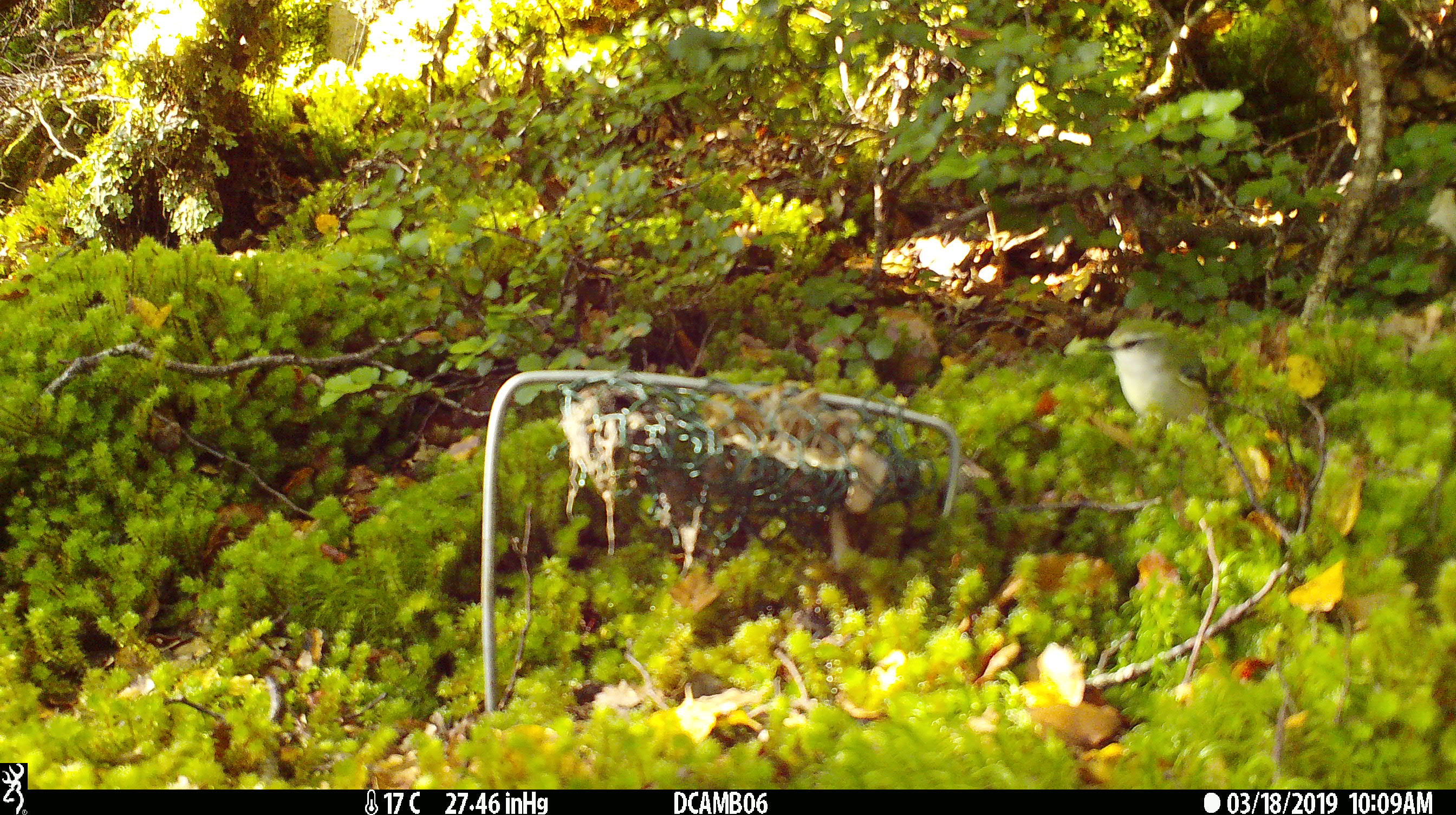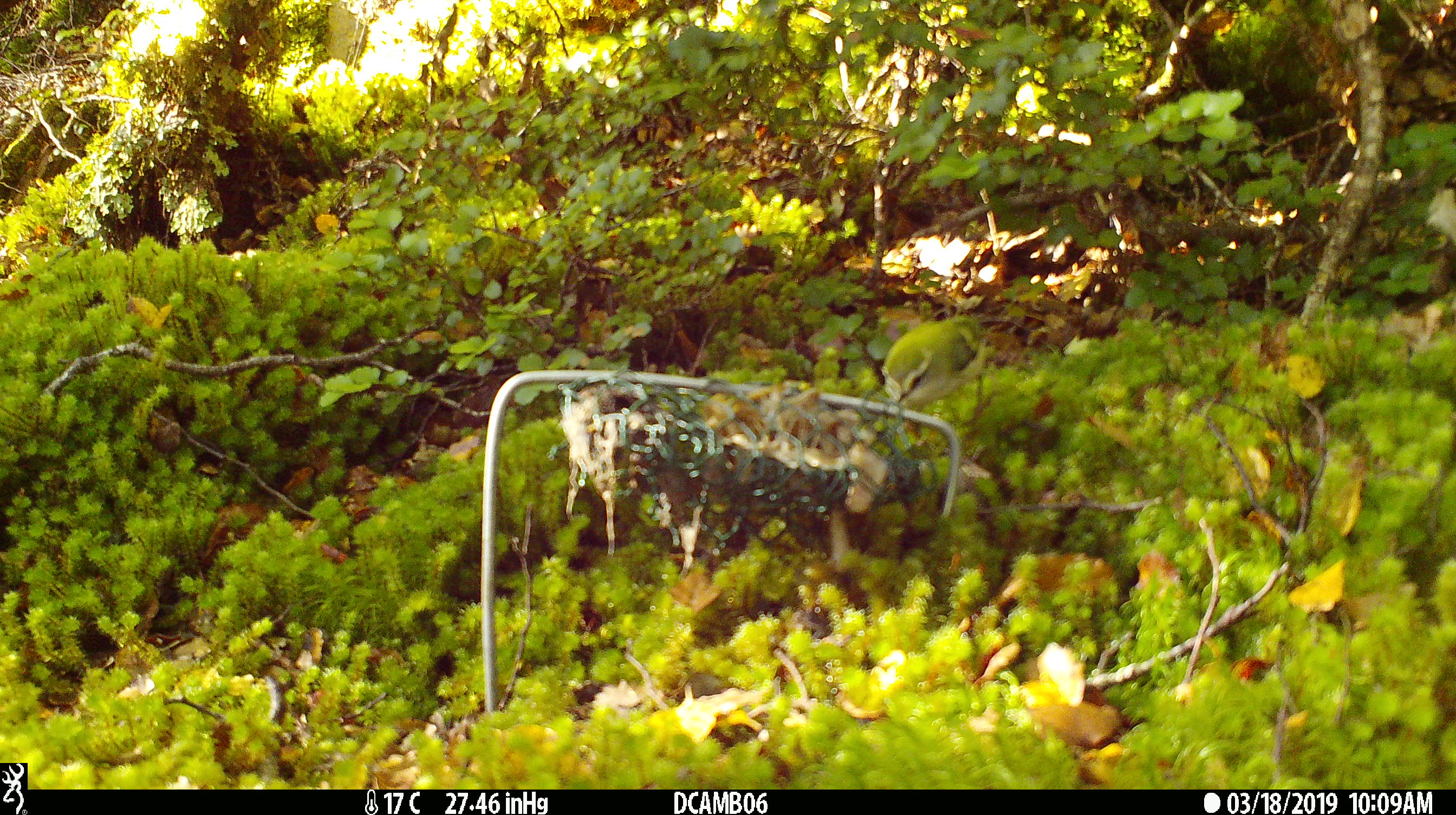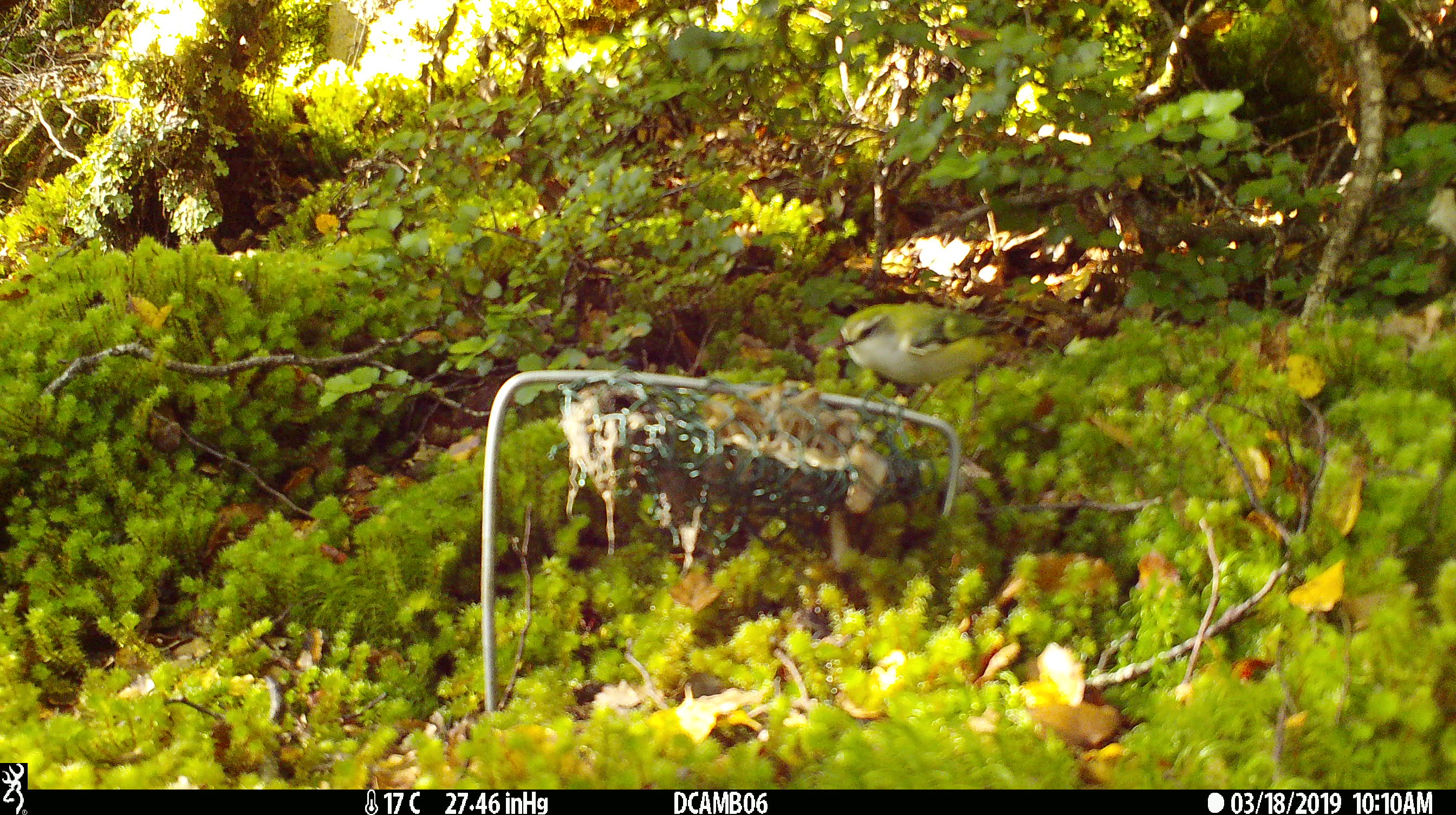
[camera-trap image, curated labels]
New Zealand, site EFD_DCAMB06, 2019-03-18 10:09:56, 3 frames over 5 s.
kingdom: Animalia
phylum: Chordata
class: Aves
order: Passeriformes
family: Acanthisittidae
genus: Acanthisitta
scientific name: Acanthisitta chloris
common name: rifleman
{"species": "rifleman (Acanthisitta chloris)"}